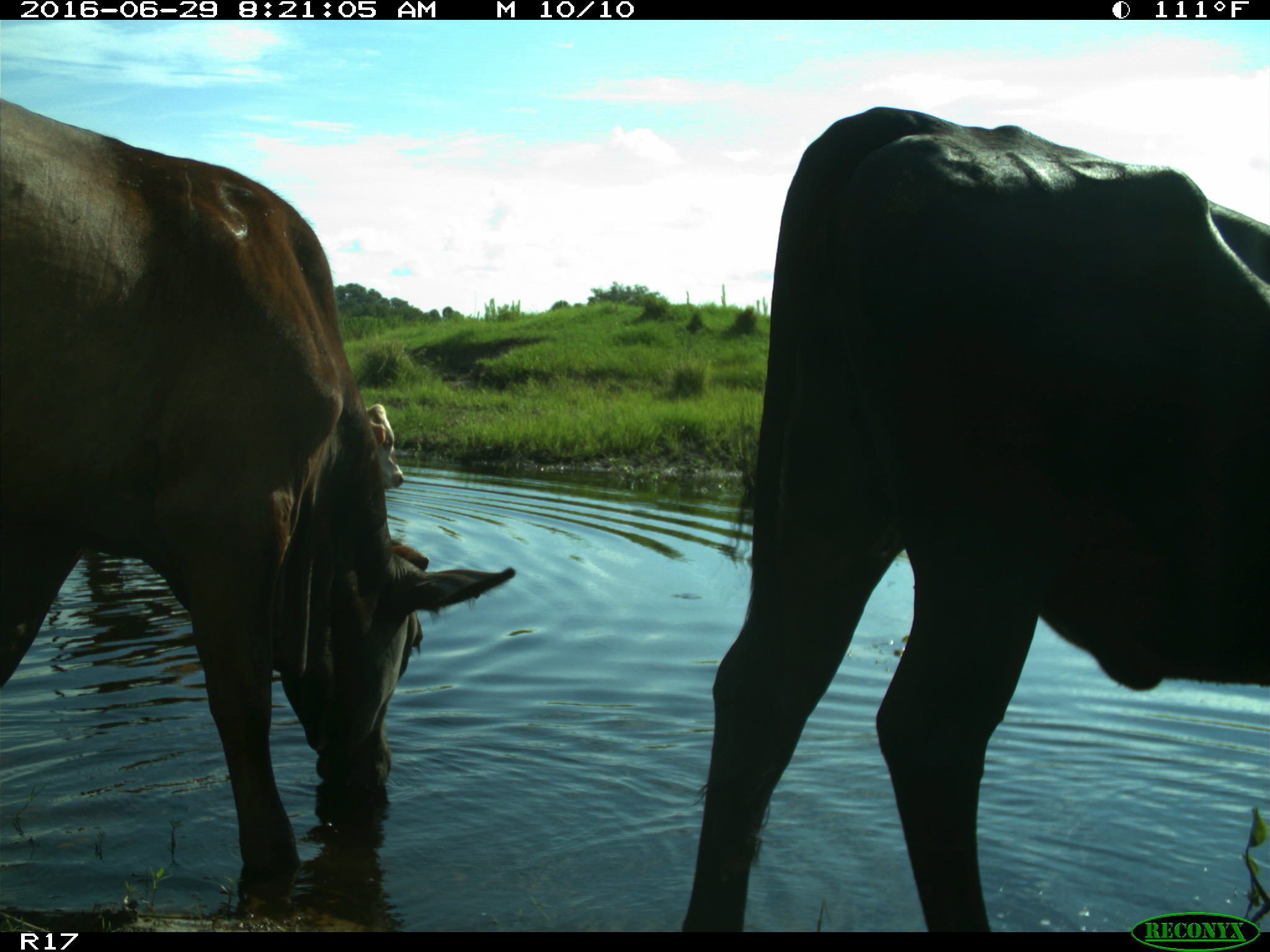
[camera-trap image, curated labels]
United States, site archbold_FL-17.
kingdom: Animalia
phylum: Chordata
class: Mammalia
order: Artiodactyla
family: Bovidae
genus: Bos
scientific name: Bos taurus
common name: domestic cow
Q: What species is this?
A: Bos taurus (domestic cow).